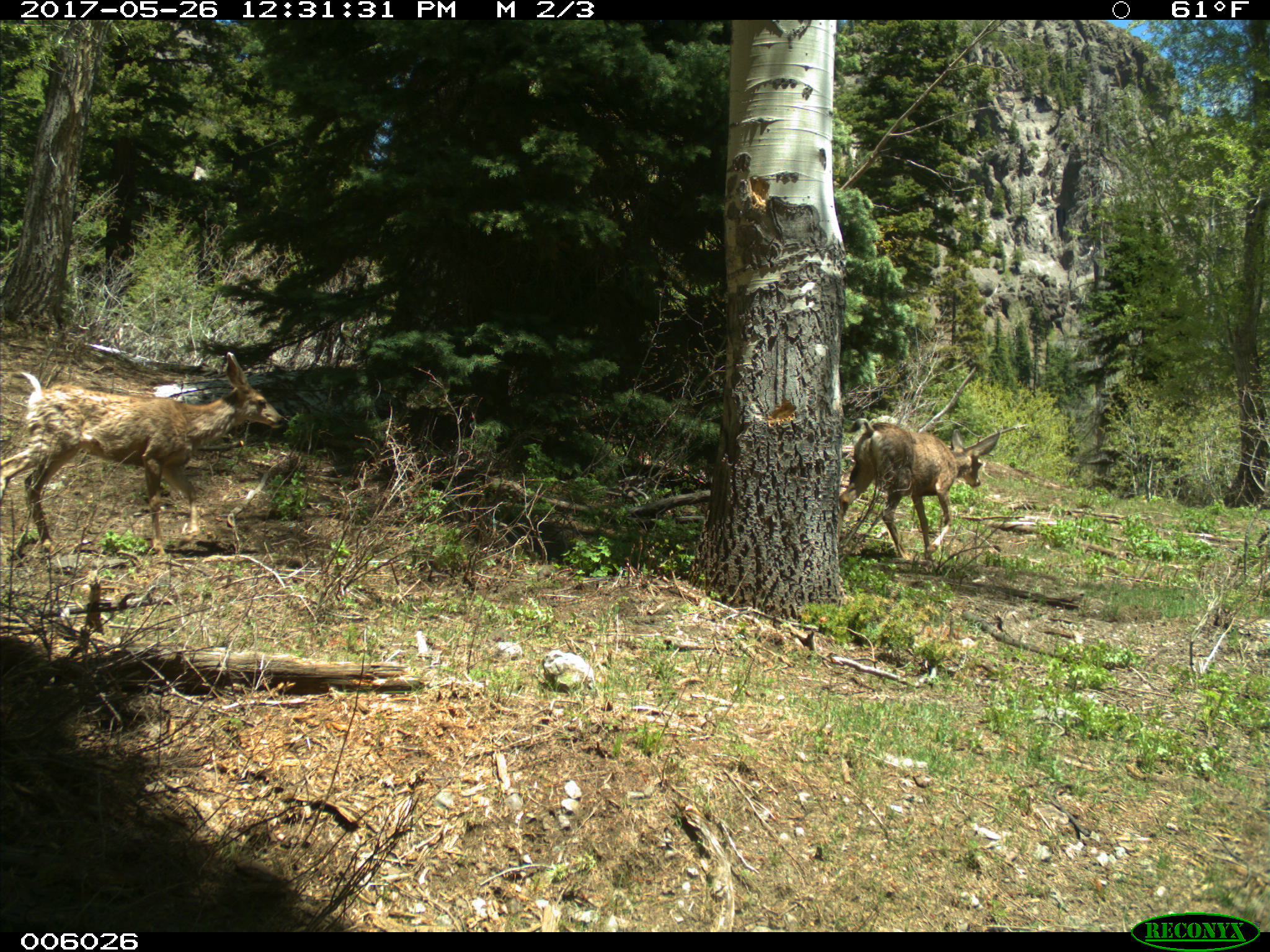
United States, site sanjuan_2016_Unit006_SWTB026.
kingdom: Animalia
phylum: Chordata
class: Mammalia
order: Artiodactyla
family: Cervidae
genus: Odocoileus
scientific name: Odocoileus hemionus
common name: mule deer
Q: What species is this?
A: Odocoileus hemionus (mule deer).